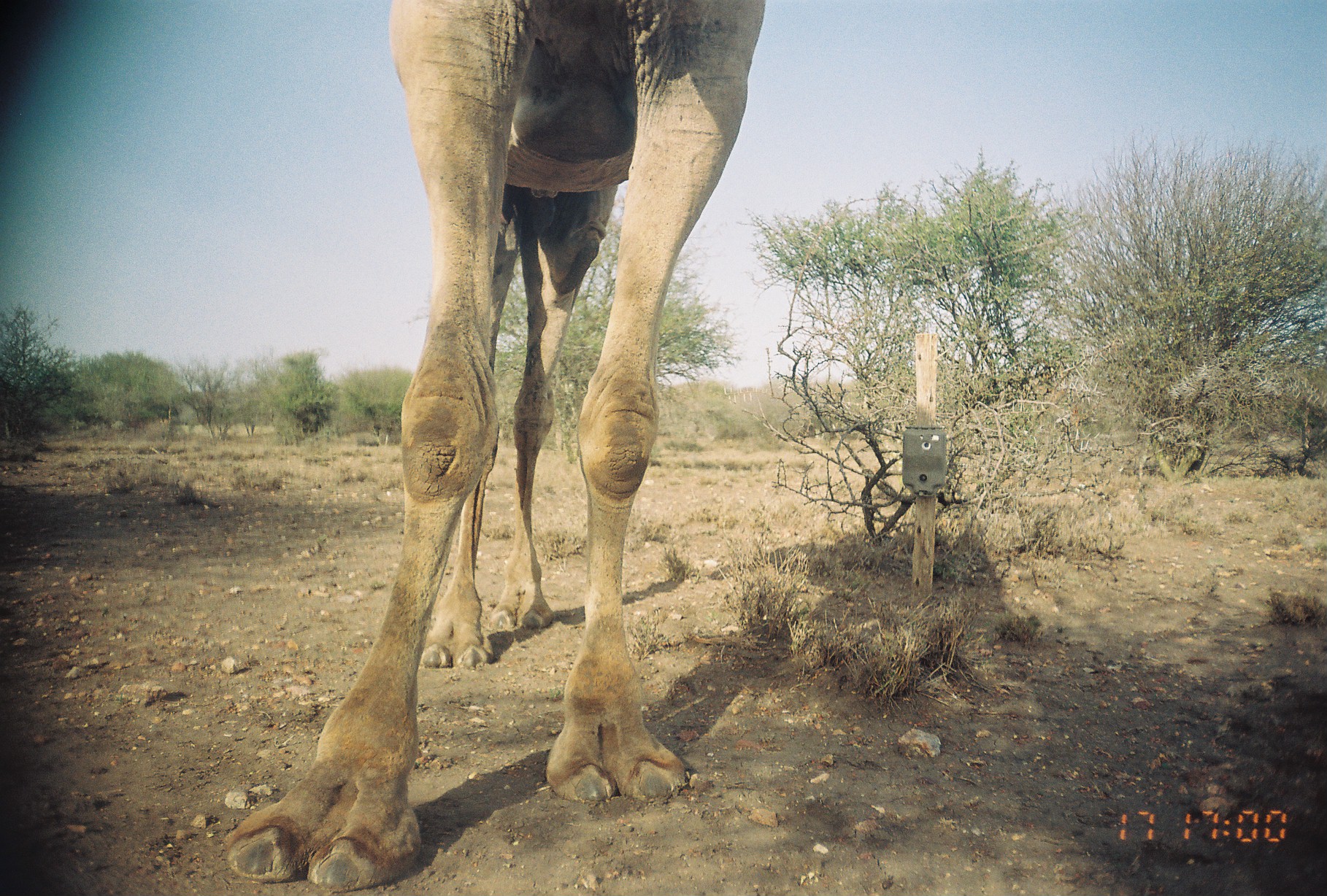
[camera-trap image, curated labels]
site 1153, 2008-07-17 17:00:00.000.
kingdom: Animalia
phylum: Chordata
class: Mammalia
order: Artiodactyla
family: Camelidae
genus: Camelus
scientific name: Camelus dromedarius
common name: dromedary camel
Camelus dromedarius (dromedary camel), count 1.